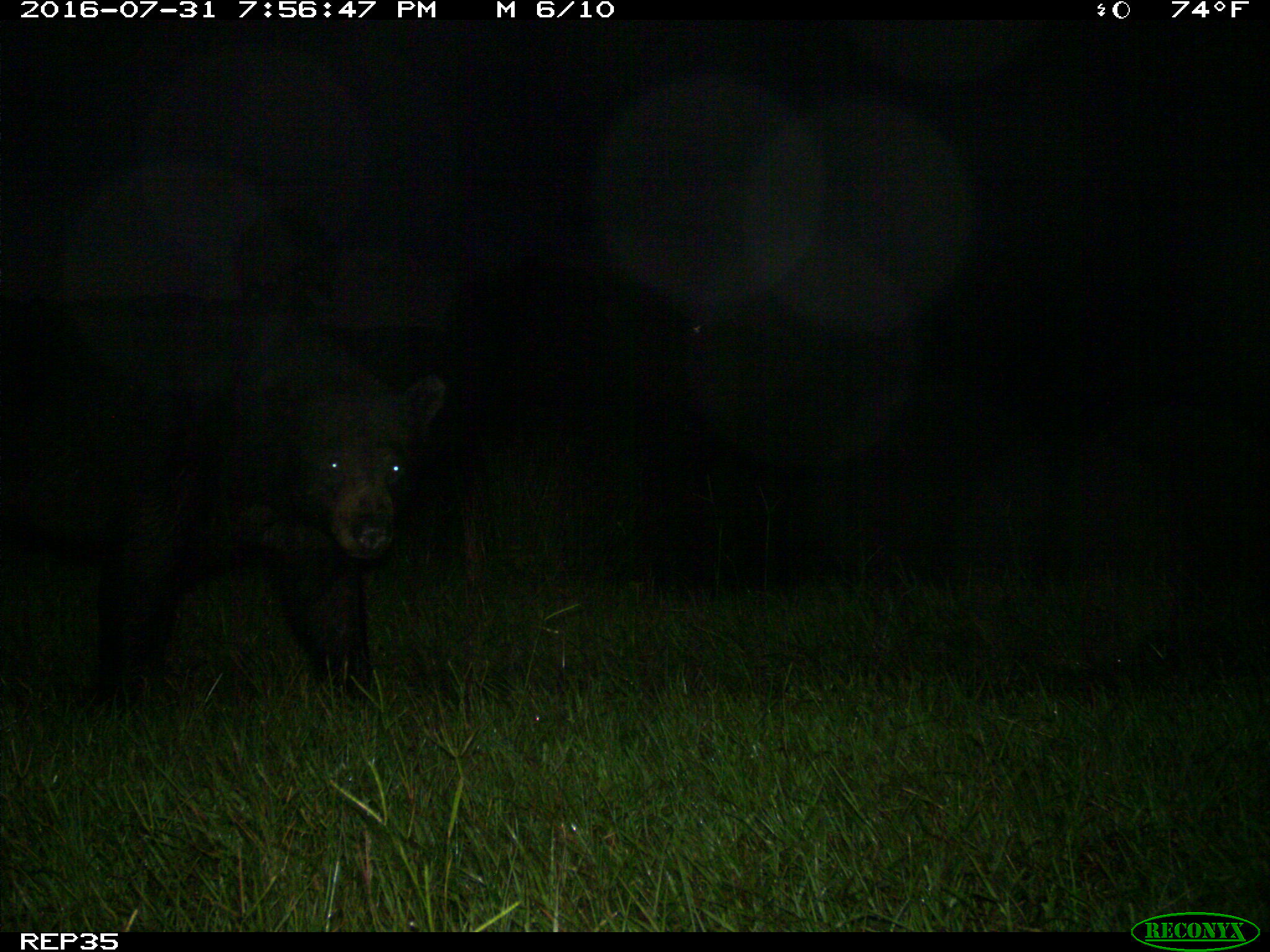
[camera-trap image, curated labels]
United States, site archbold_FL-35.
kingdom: Animalia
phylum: Chordata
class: Mammalia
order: Artiodactyla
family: Bovidae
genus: Bos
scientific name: Bos taurus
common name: domestic cow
Bos taurus (domestic cow).